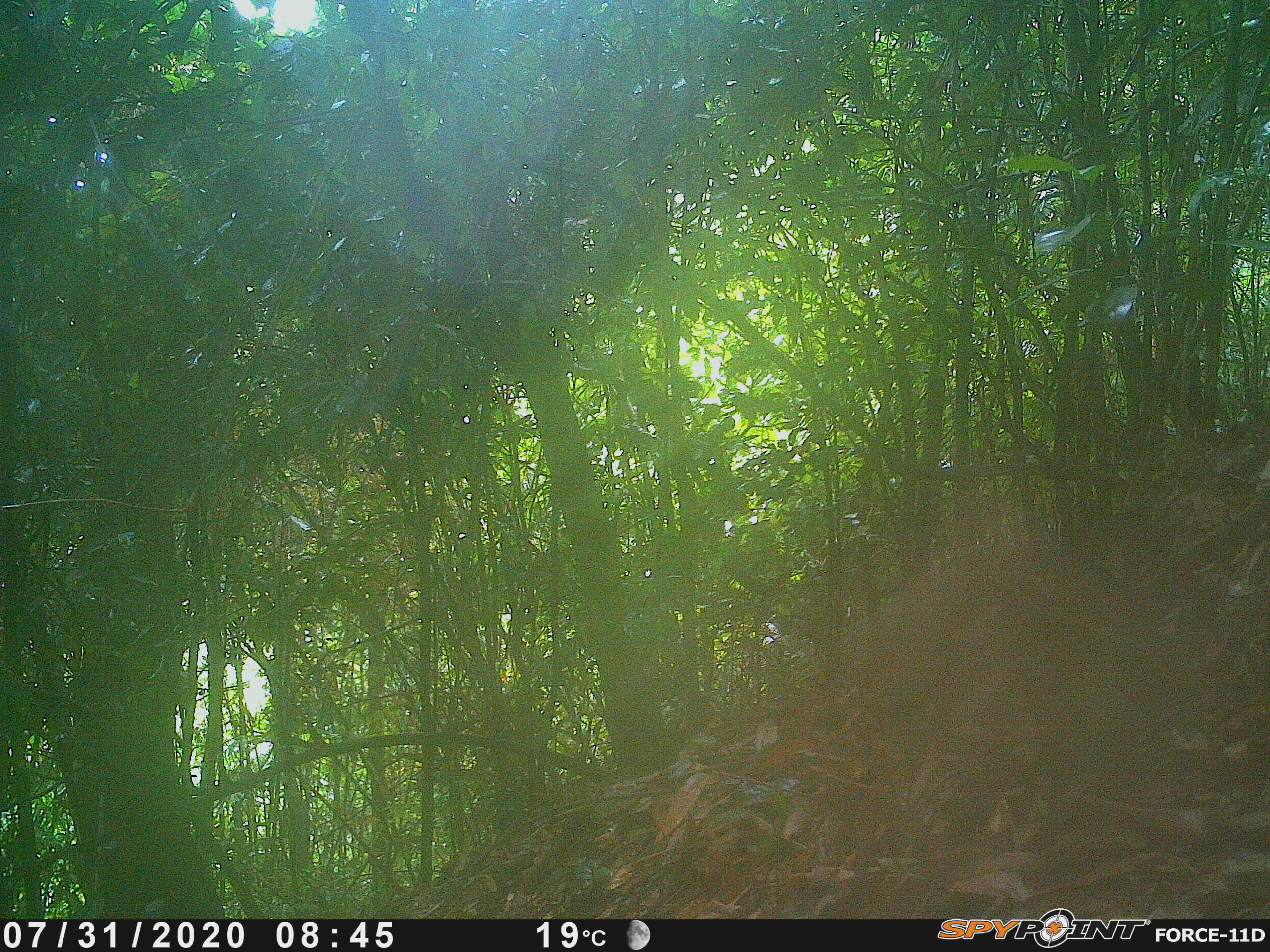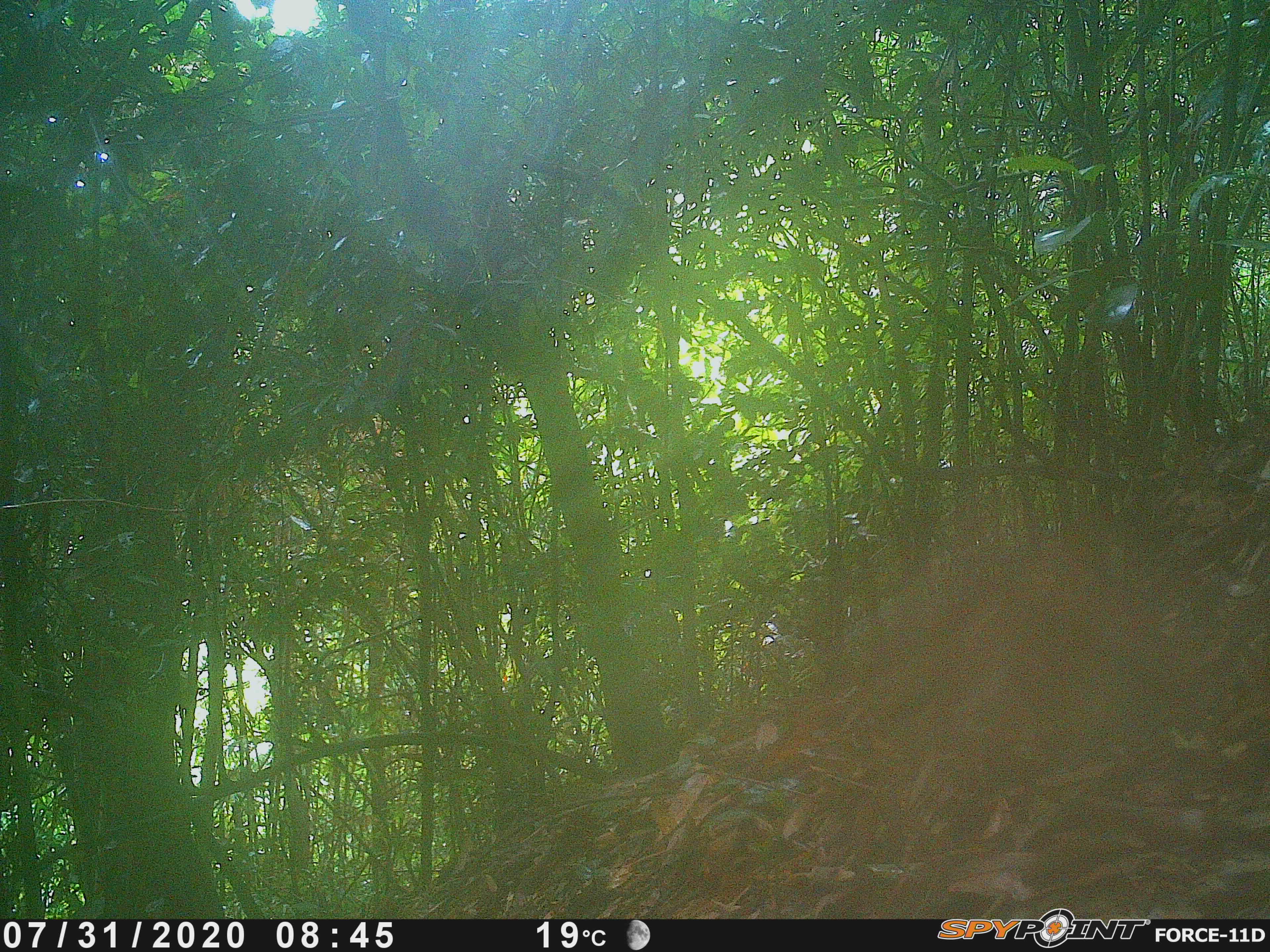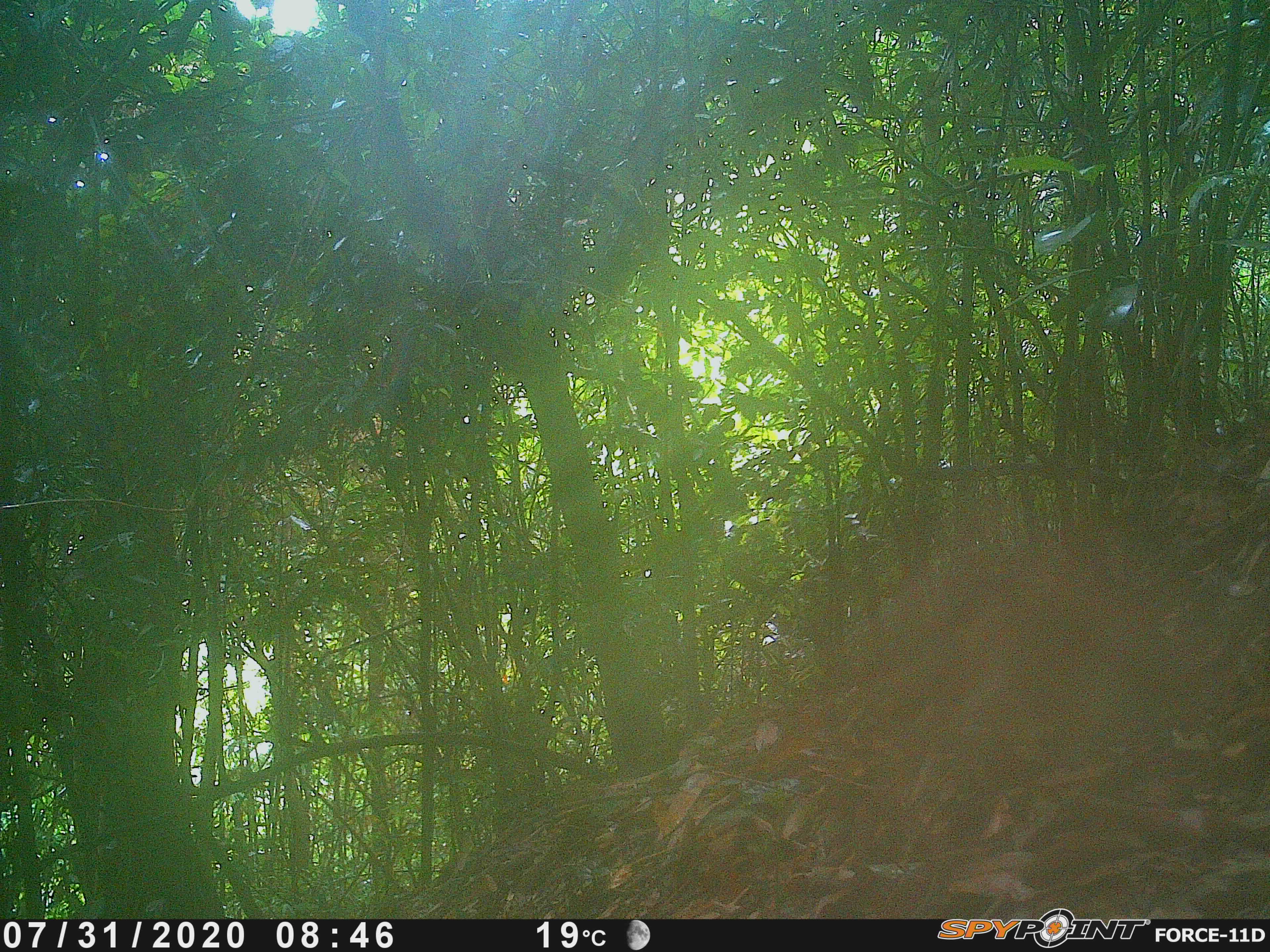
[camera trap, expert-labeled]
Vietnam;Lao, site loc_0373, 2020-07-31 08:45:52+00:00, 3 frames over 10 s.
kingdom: Animalia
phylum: Chordata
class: Aves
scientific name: Aves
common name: bird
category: unidentified bird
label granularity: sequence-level